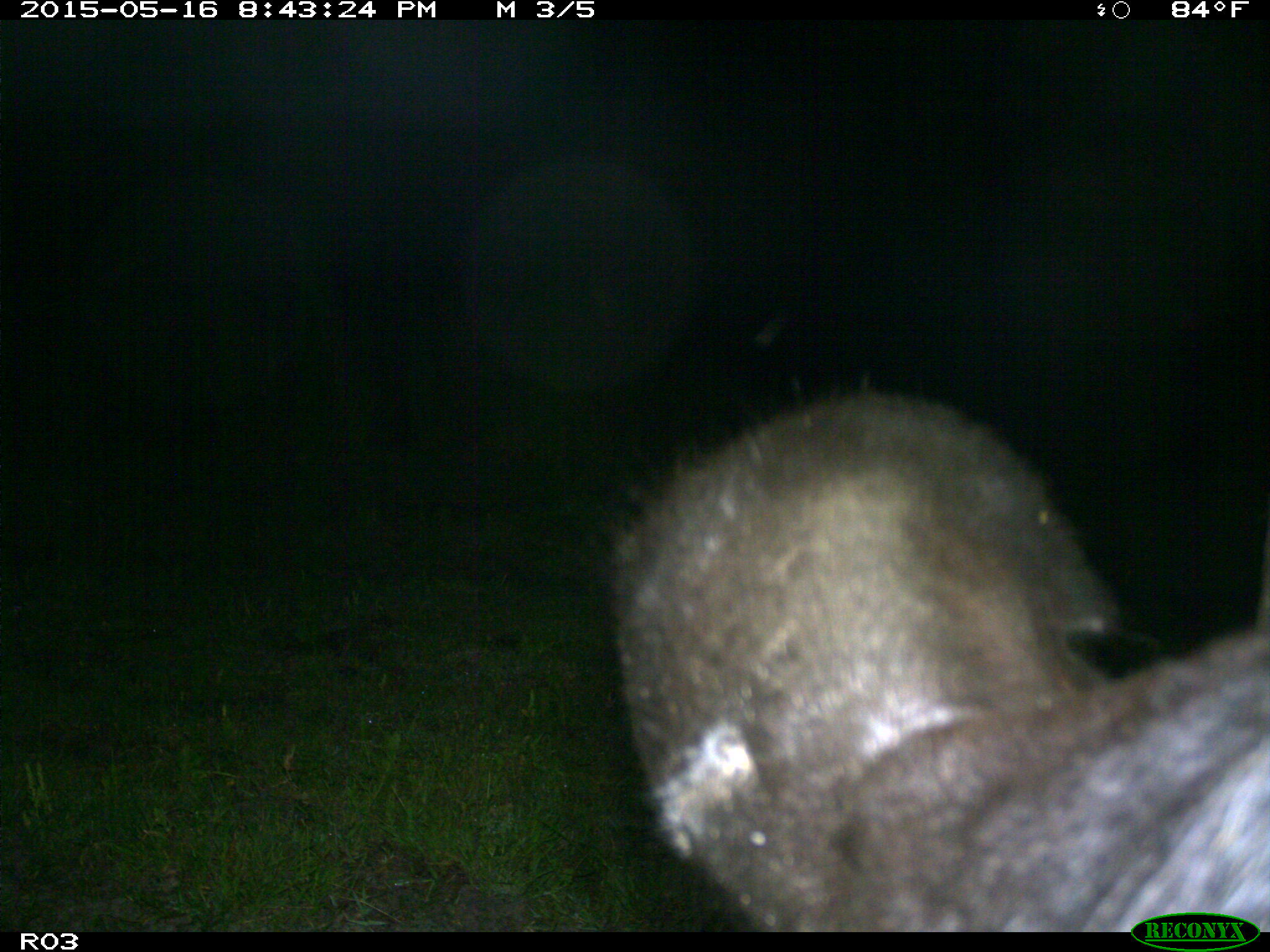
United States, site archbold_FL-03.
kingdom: Animalia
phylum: Chordata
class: Mammalia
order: Artiodactyla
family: Bovidae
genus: Bos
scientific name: Bos taurus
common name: domestic cow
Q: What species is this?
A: Bos taurus (domestic cow).